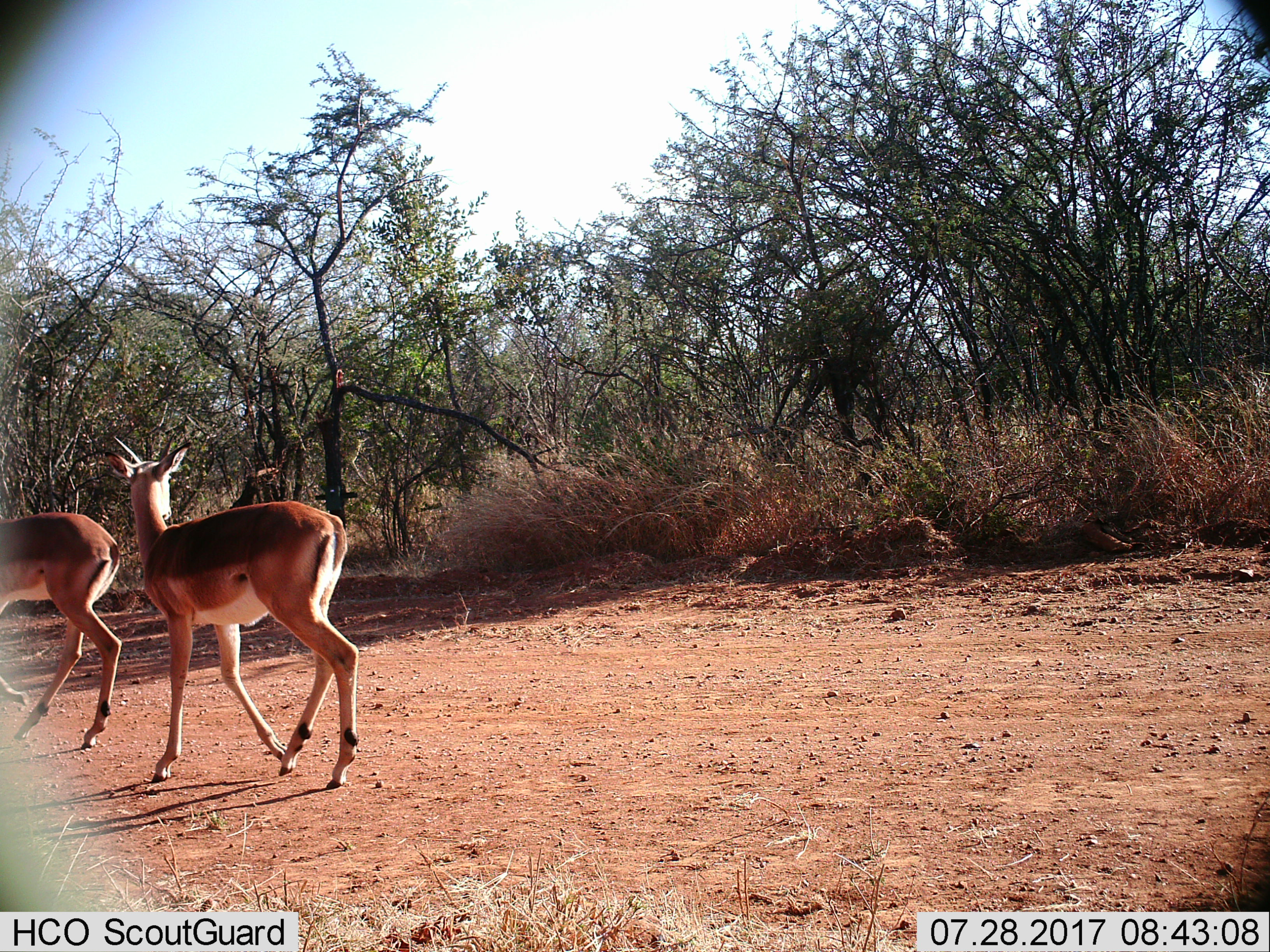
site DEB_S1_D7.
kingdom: Animalia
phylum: Chordata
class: Mammalia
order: Artiodactyla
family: Bovidae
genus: Aepyceros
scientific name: Aepyceros melampus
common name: impala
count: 2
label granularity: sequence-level